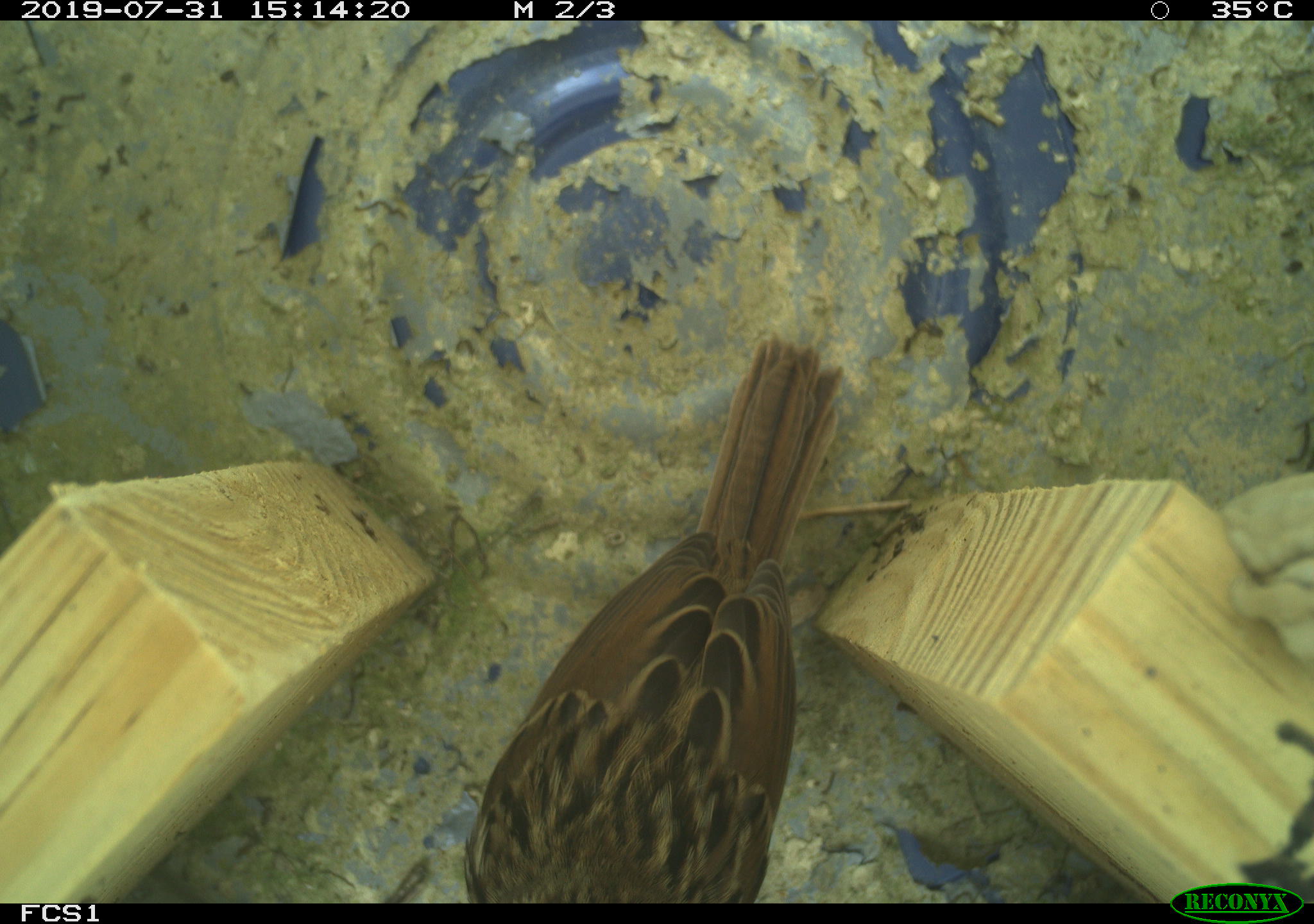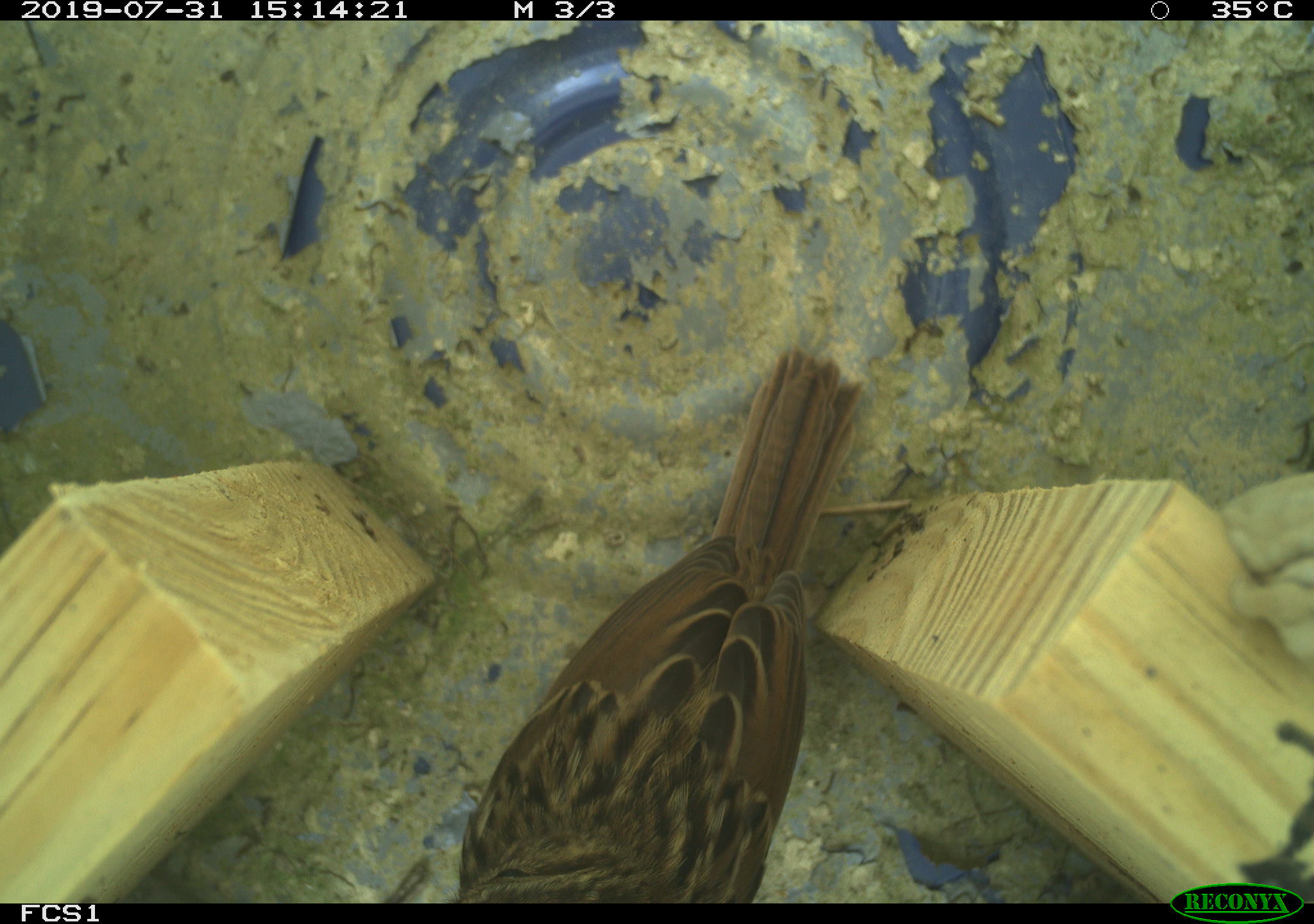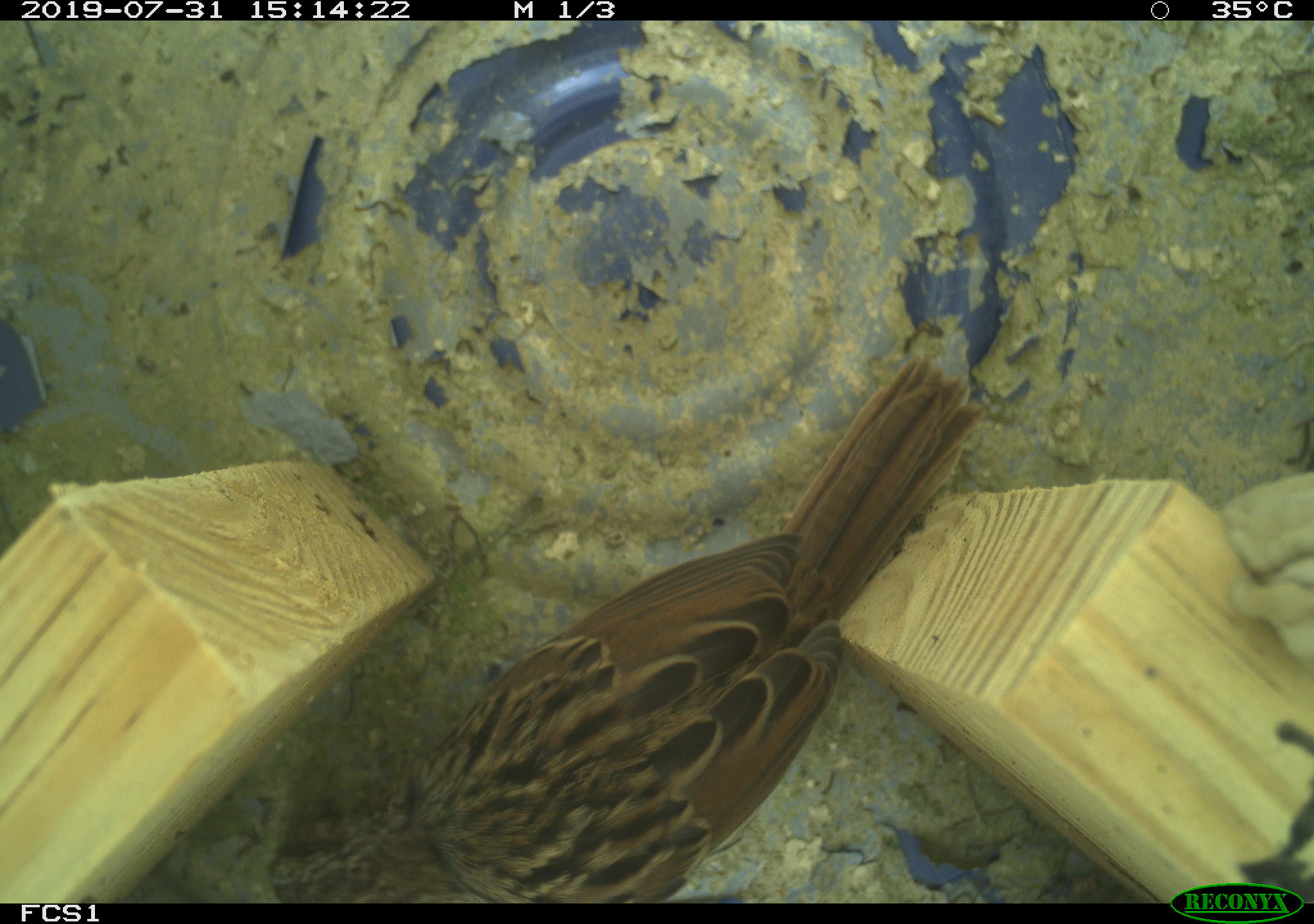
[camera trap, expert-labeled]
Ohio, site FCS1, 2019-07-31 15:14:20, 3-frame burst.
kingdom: Animalia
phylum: Chordata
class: Aves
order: Passeriformes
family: Passerellidae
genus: Melospiza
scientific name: Melospiza melodia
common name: song sparrow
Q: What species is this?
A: Song sparrow (Melospiza melodia).